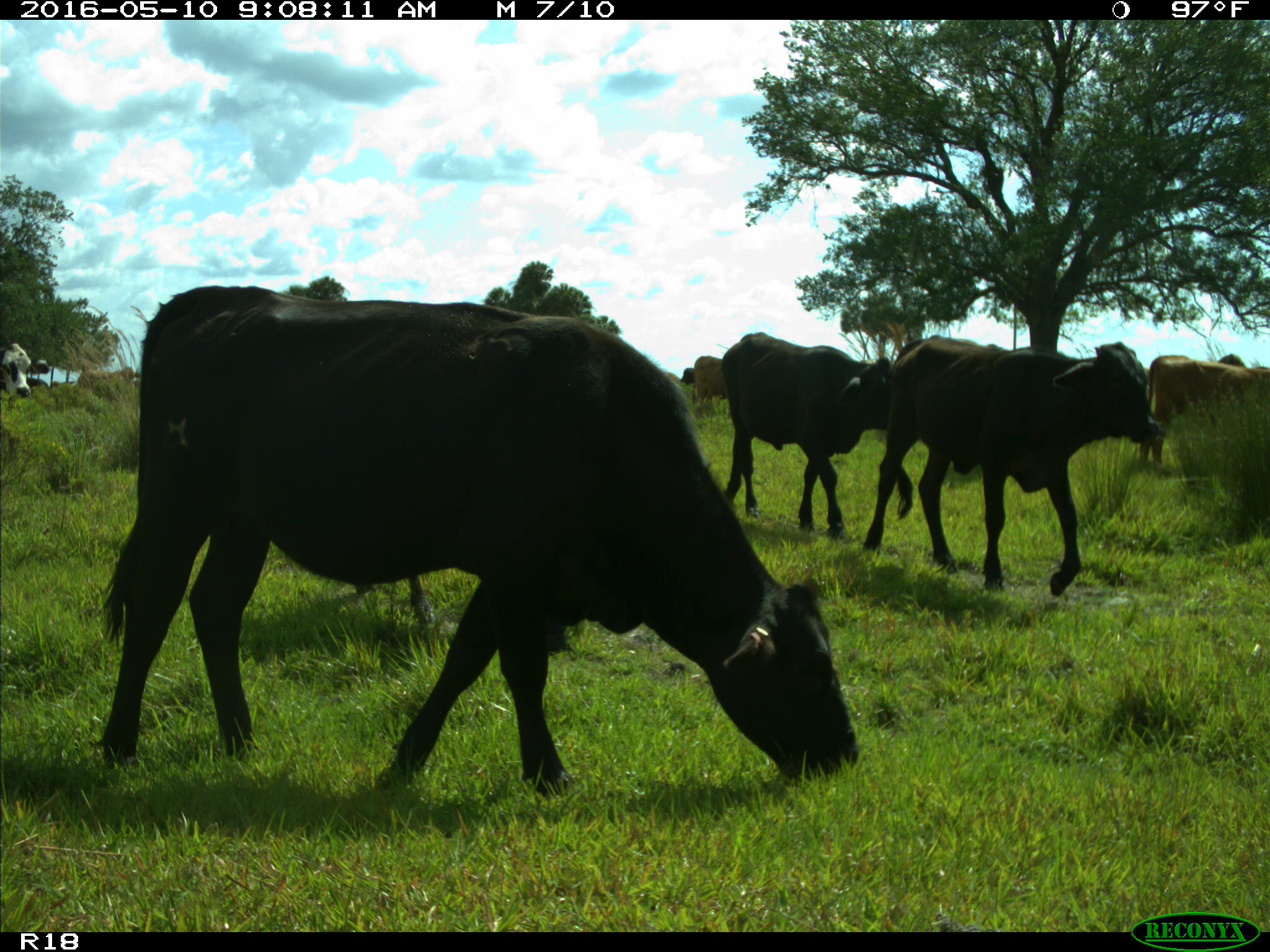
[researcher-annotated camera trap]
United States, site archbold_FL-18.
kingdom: Animalia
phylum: Chordata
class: Mammalia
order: Artiodactyla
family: Bovidae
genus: Bos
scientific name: Bos taurus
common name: domestic cow